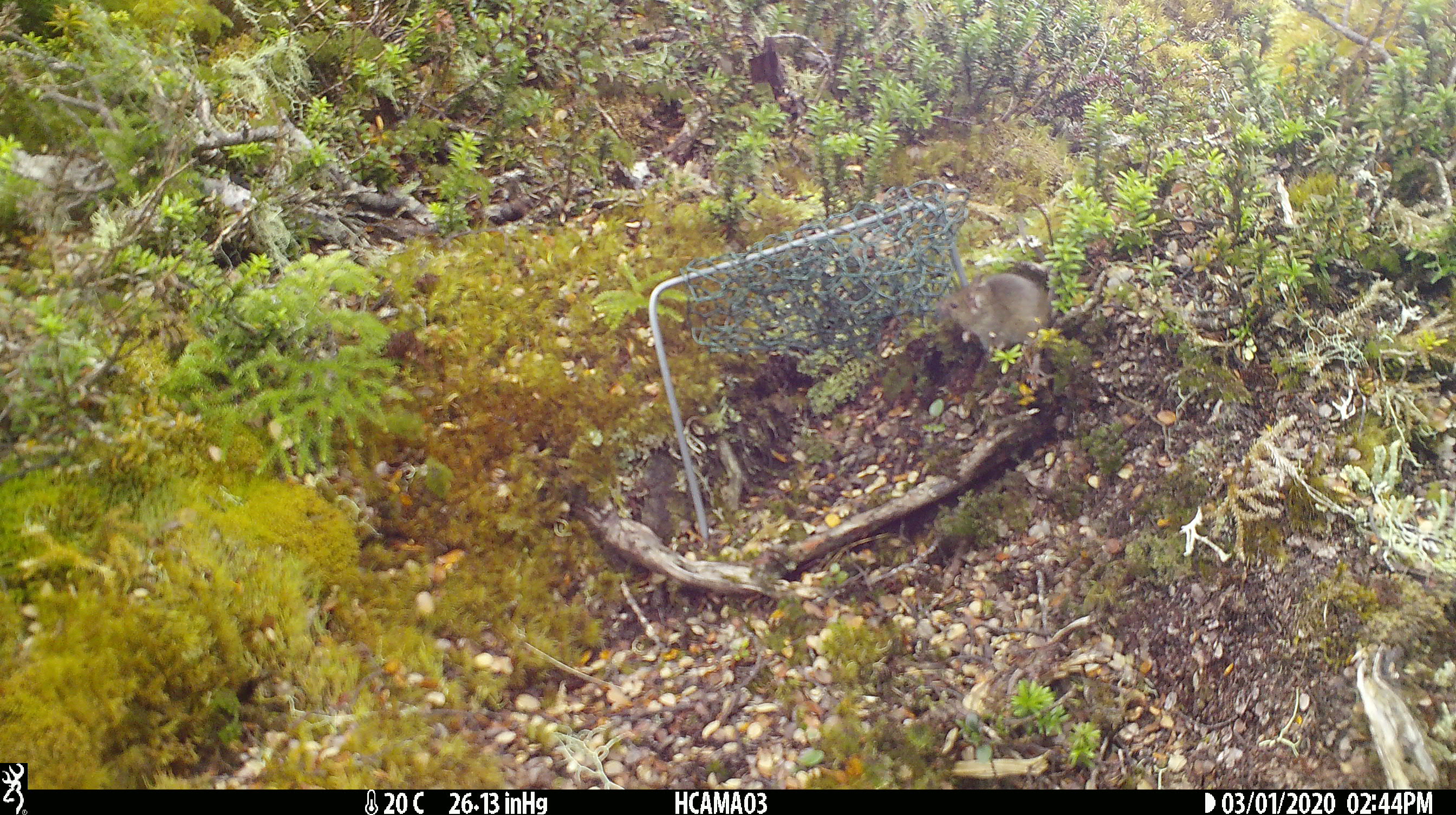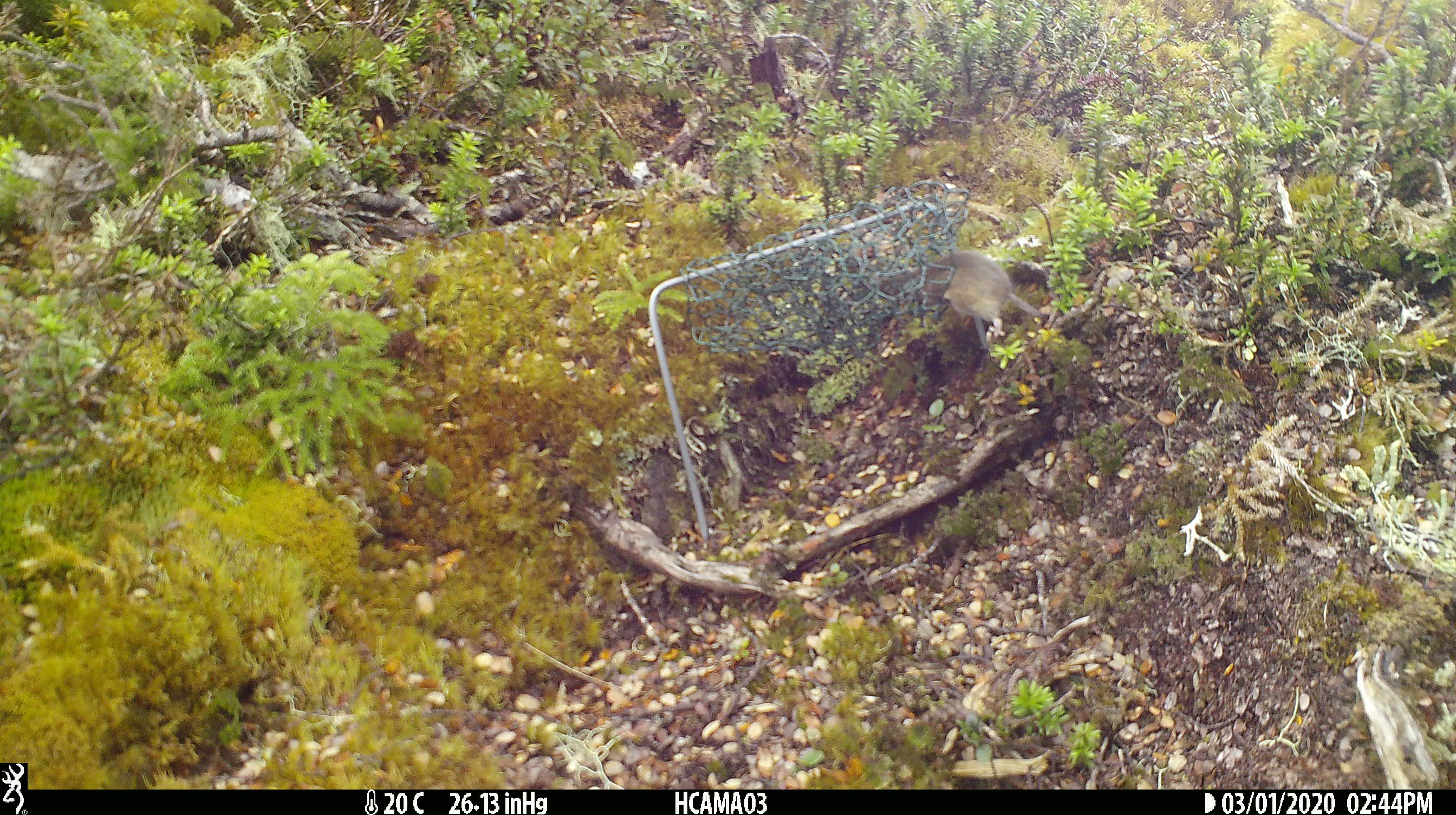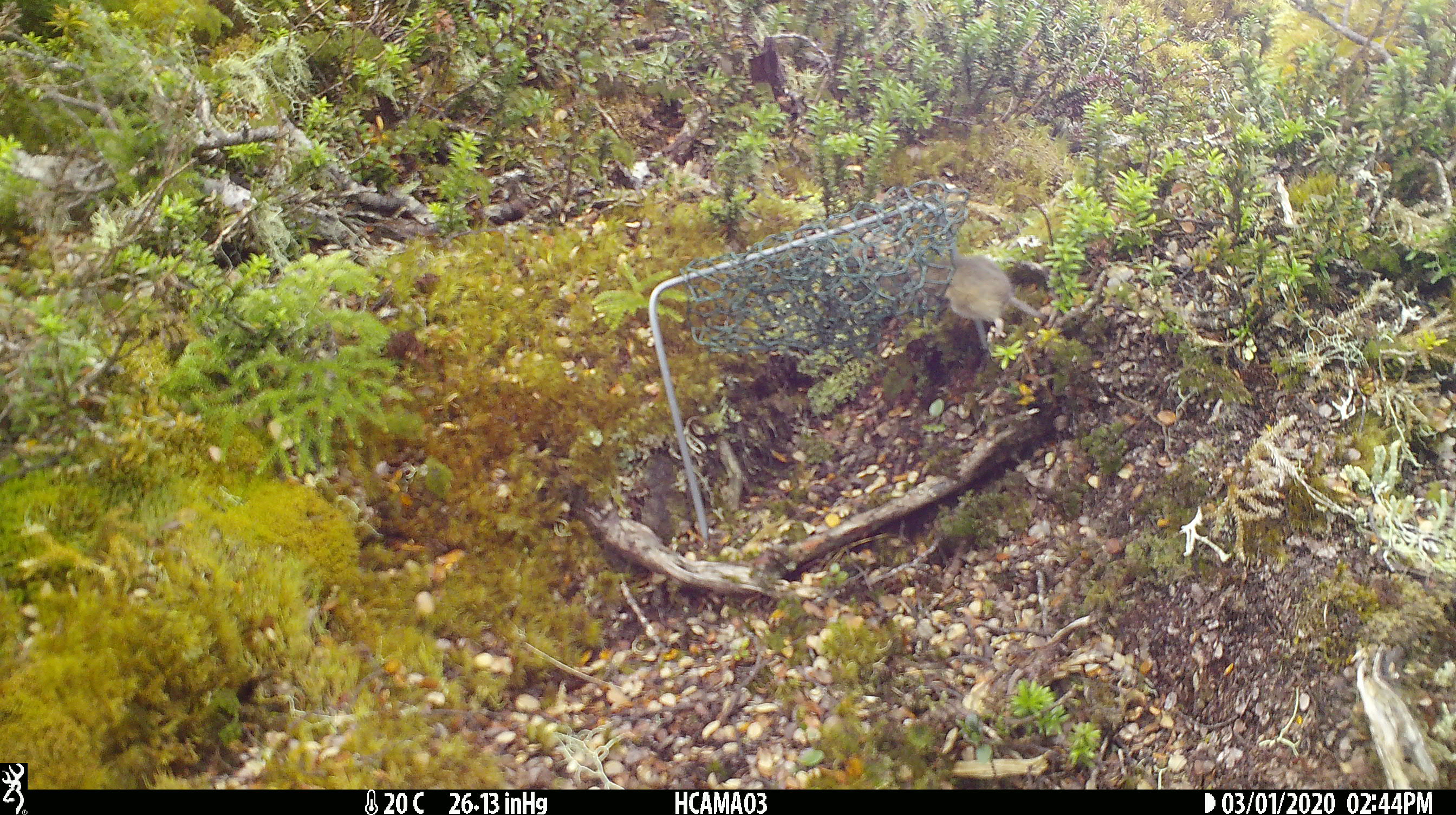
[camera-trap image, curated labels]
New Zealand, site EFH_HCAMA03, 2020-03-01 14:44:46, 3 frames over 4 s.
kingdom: Animalia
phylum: Chordata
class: Mammalia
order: Rodentia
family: Muridae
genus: Mus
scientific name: Mus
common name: mouse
Mouse (Mus).